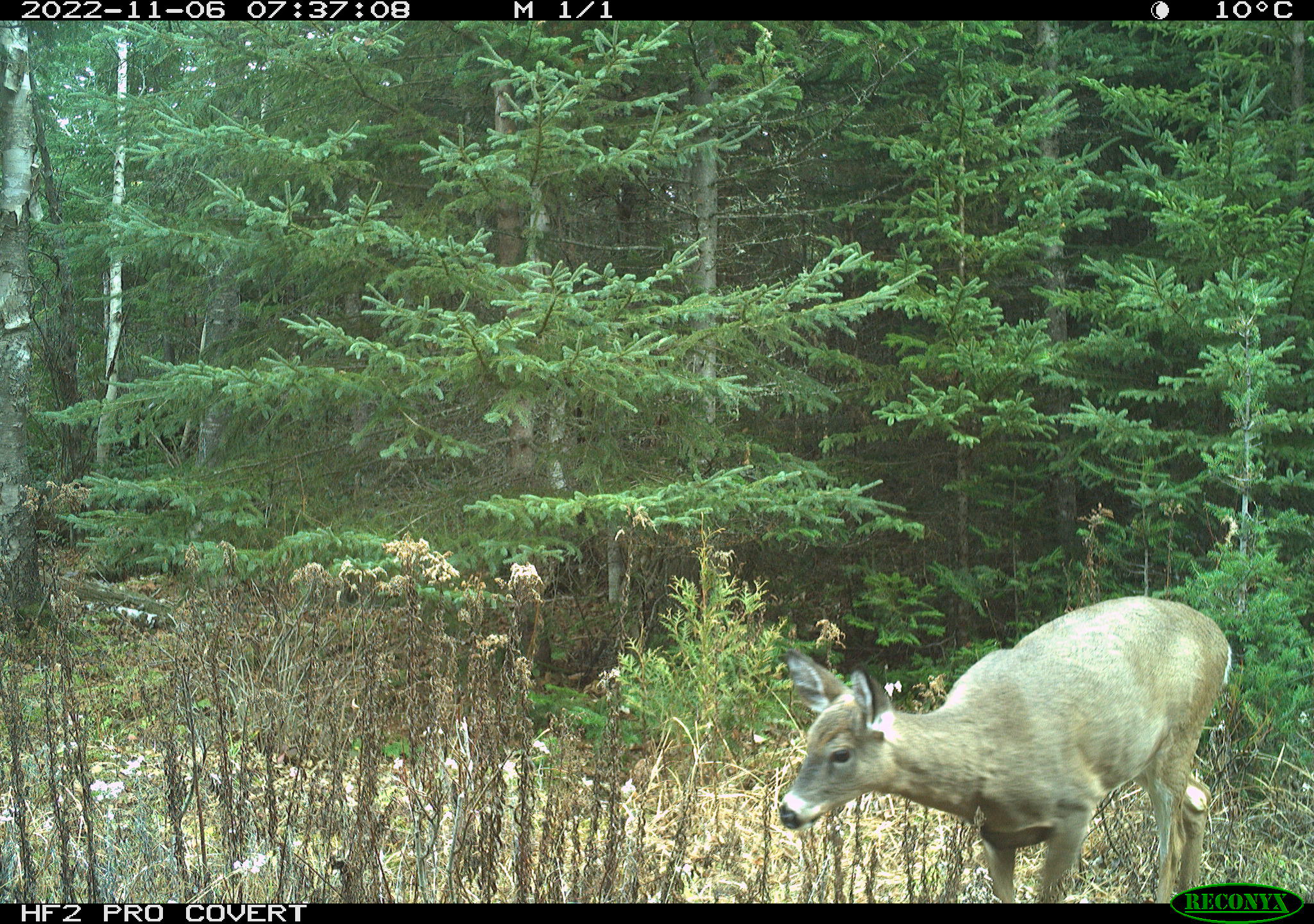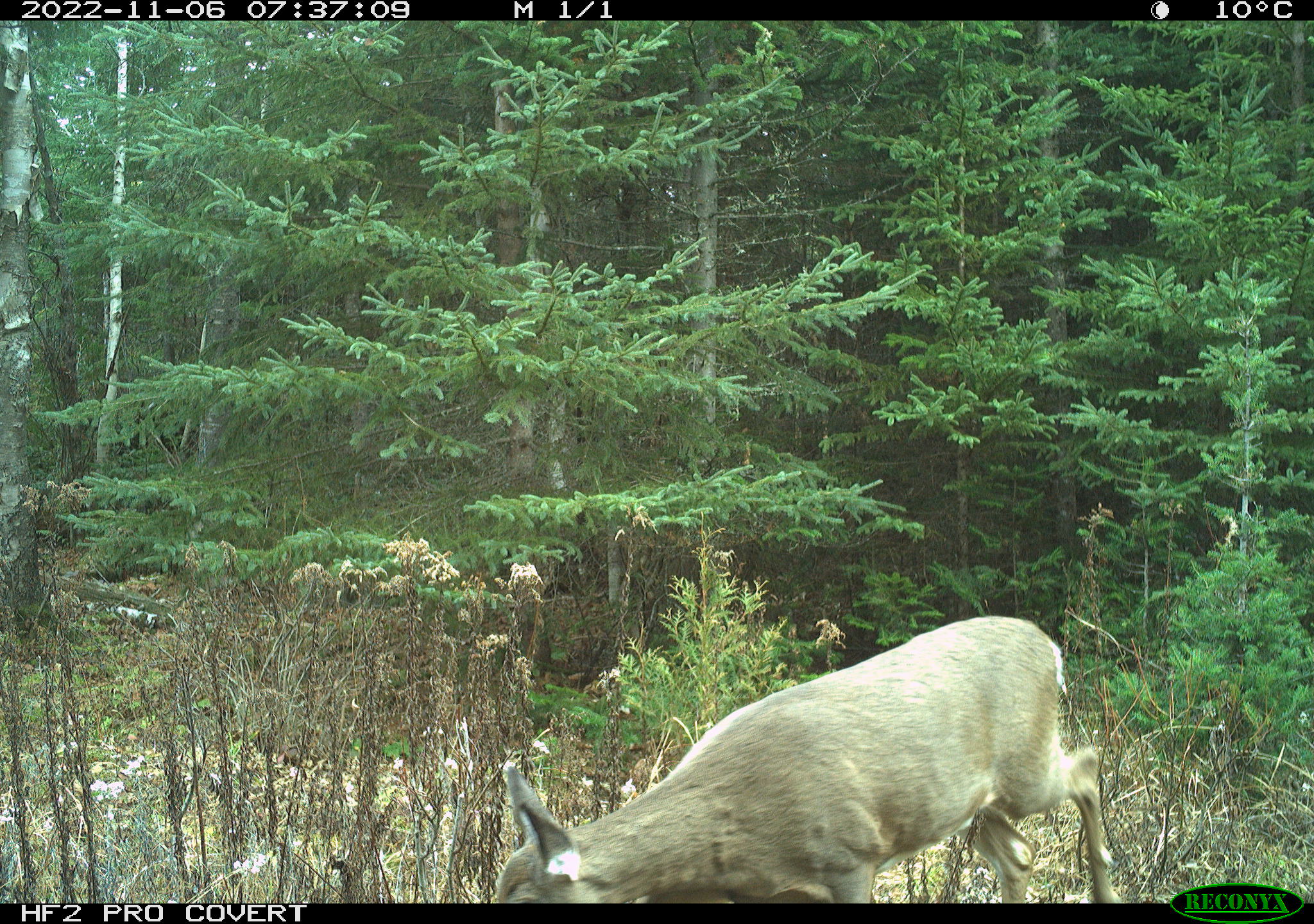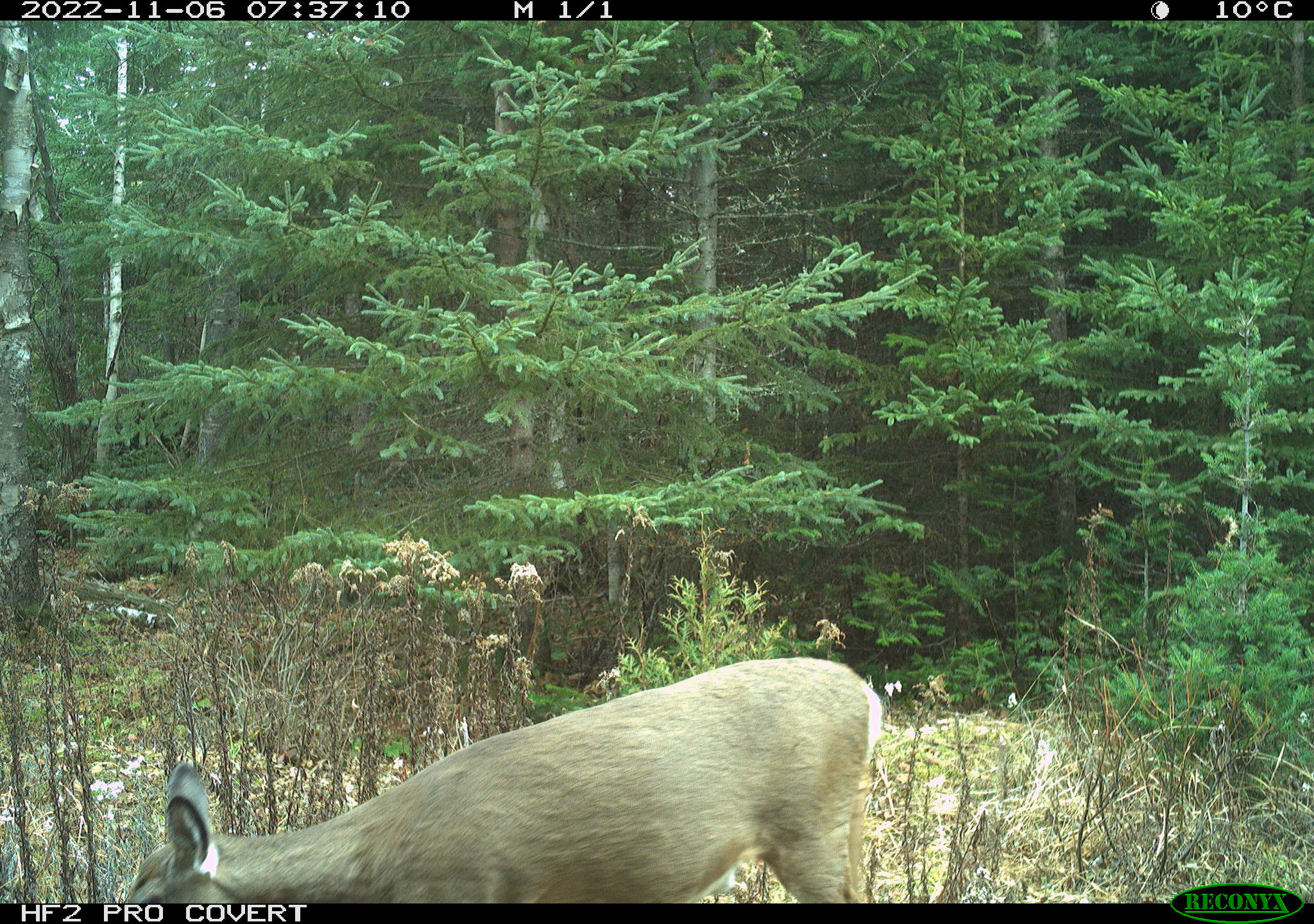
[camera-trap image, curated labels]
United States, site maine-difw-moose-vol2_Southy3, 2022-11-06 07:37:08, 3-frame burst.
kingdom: Animalia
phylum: Chordata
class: Mammalia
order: Artiodactyla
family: Cervidae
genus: Odocoileus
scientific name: Odocoileus virginianus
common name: white-tailed deer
White-tailed deer (Odocoileus virginianus).